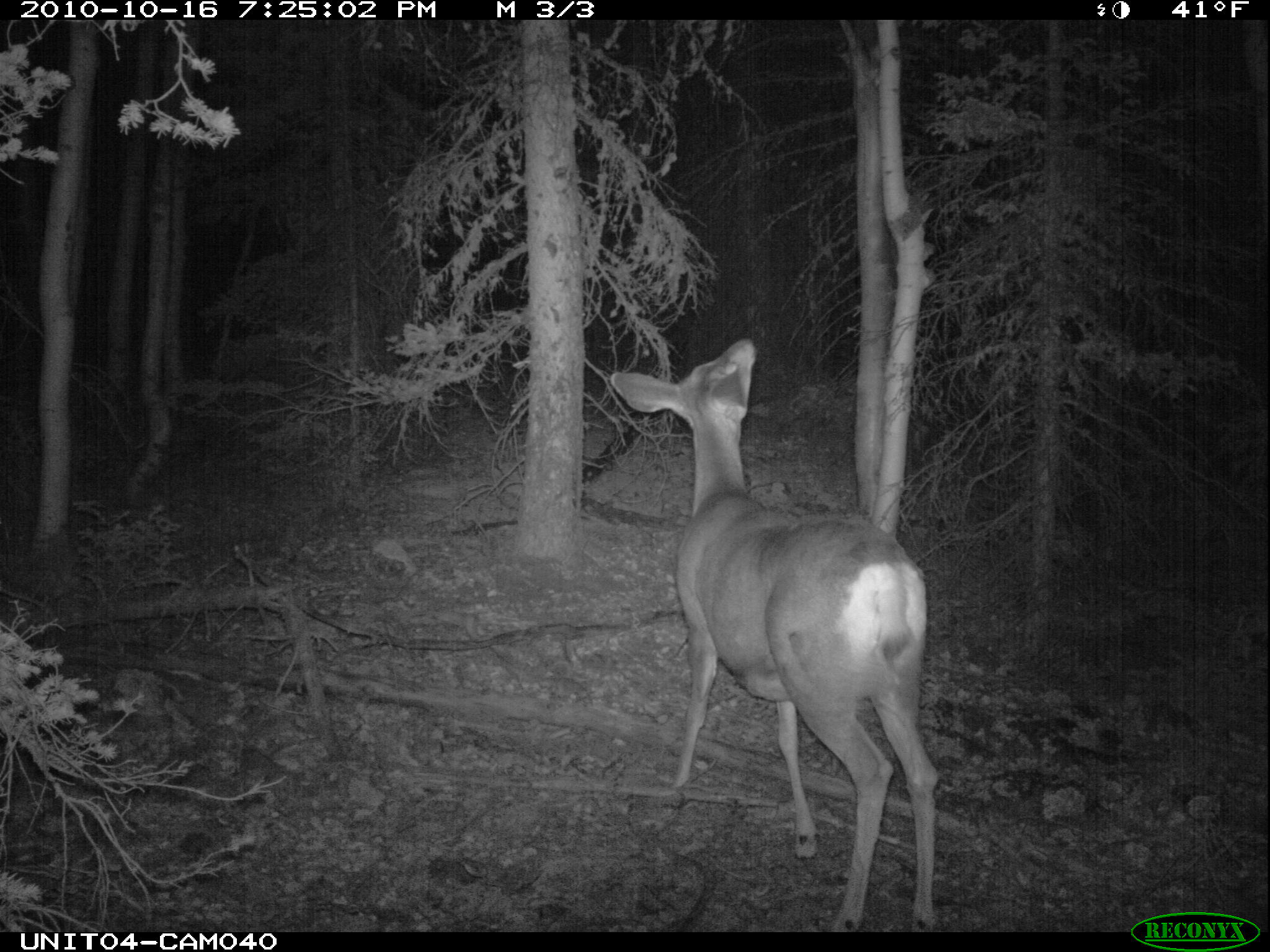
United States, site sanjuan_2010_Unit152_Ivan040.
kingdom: Animalia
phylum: Chordata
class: Mammalia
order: Artiodactyla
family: Cervidae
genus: Odocoileus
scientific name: Odocoileus hemionus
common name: mule deer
Odocoileus hemionus (mule deer).